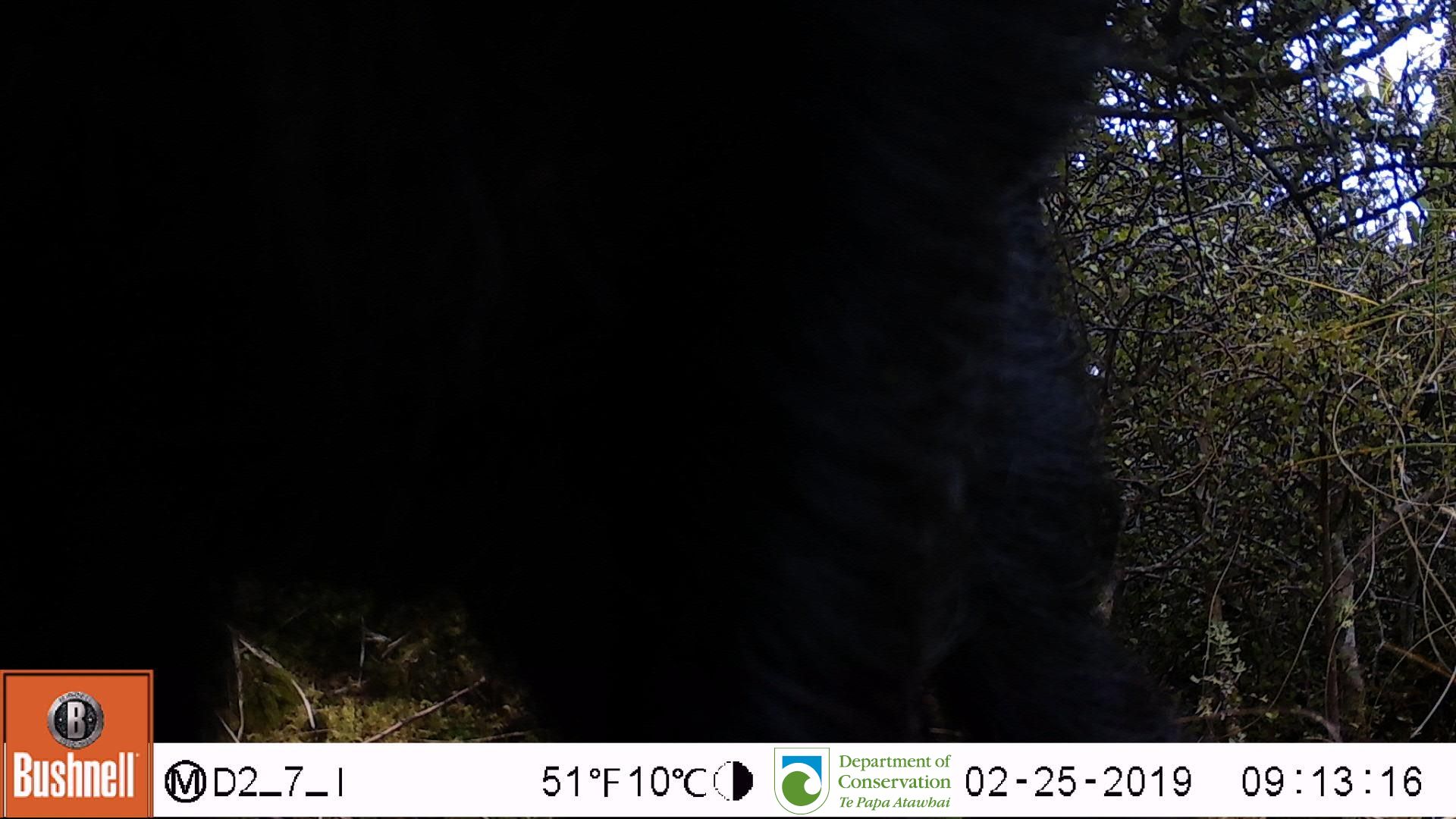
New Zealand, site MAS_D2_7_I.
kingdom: Animalia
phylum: Chordata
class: Mammalia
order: Artiodactyla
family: Suidae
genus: Sus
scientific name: Sus scrofa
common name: pig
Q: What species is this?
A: Pig (Sus scrofa).